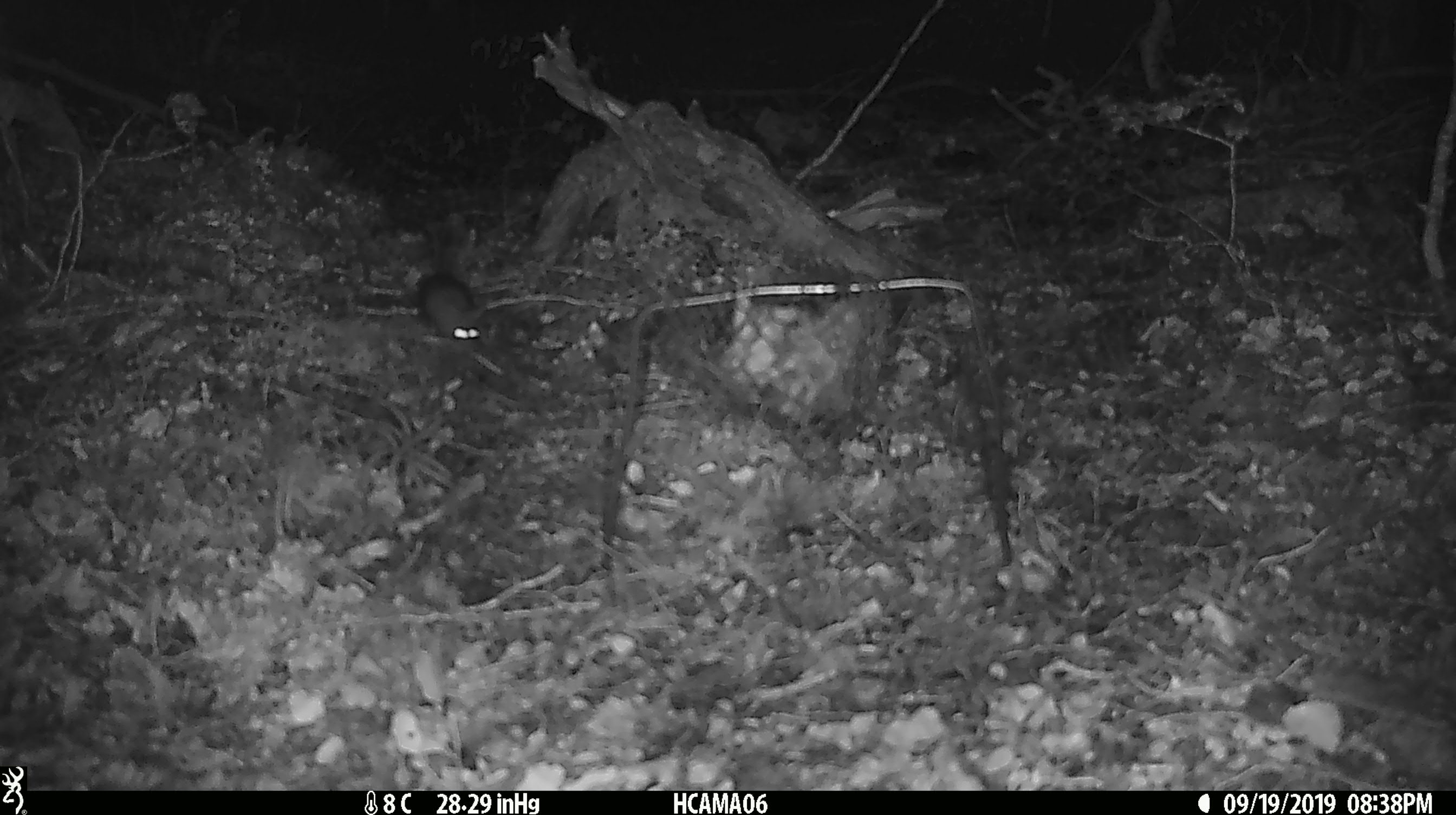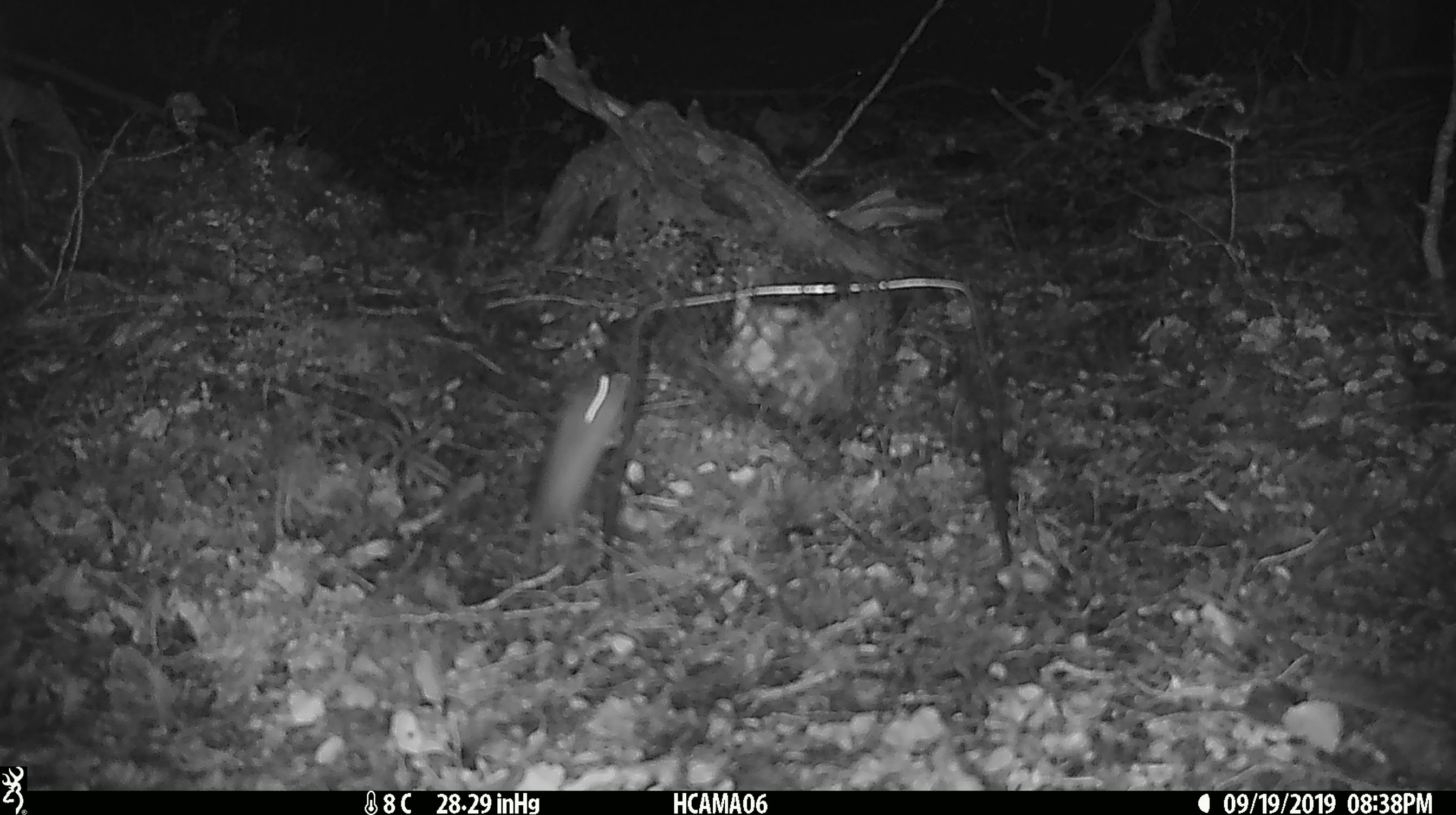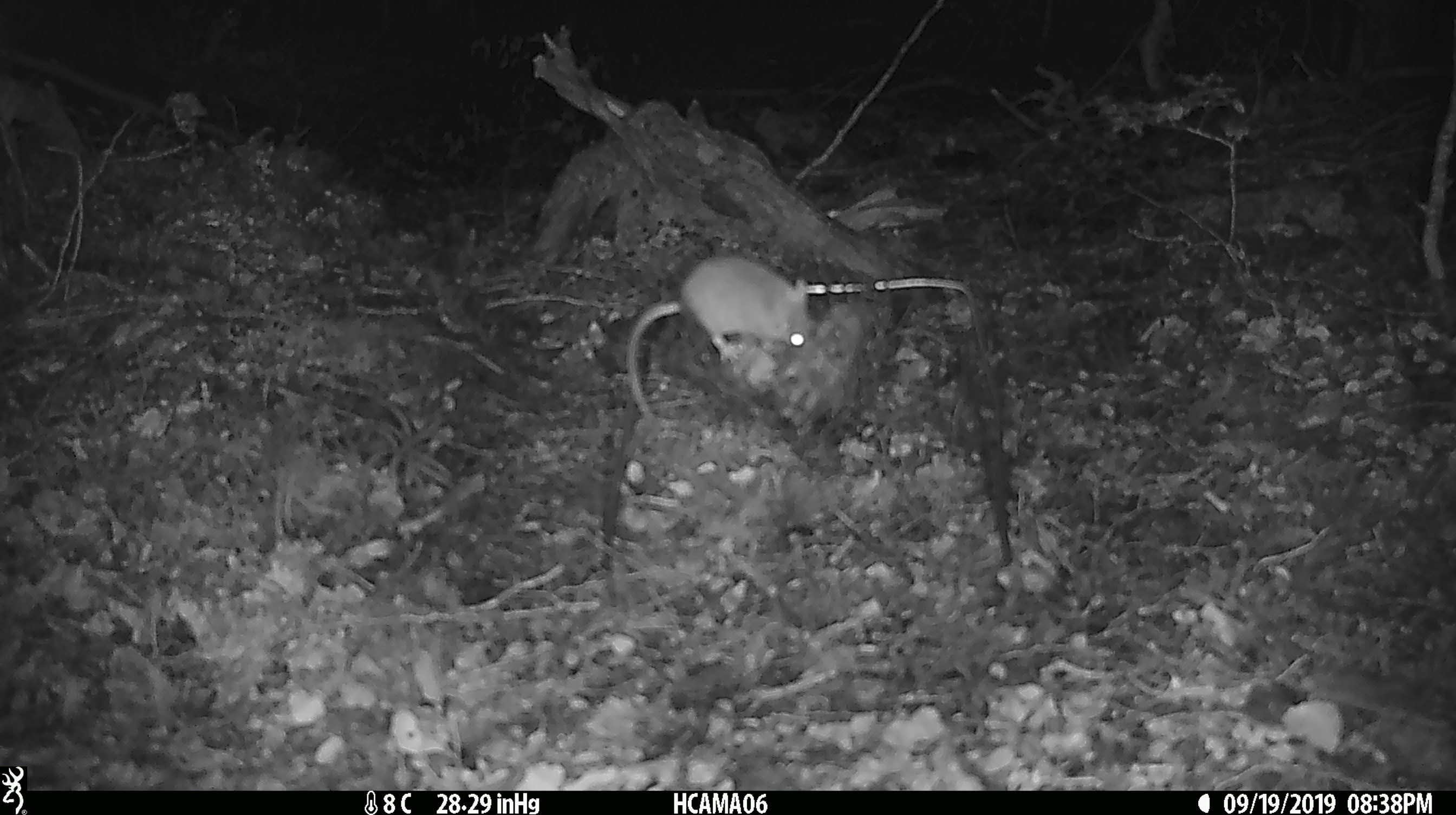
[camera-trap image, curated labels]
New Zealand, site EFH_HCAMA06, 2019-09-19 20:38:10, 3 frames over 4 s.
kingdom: Animalia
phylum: Chordata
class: Mammalia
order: Rodentia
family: Muridae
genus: Mus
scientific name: Mus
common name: mouse